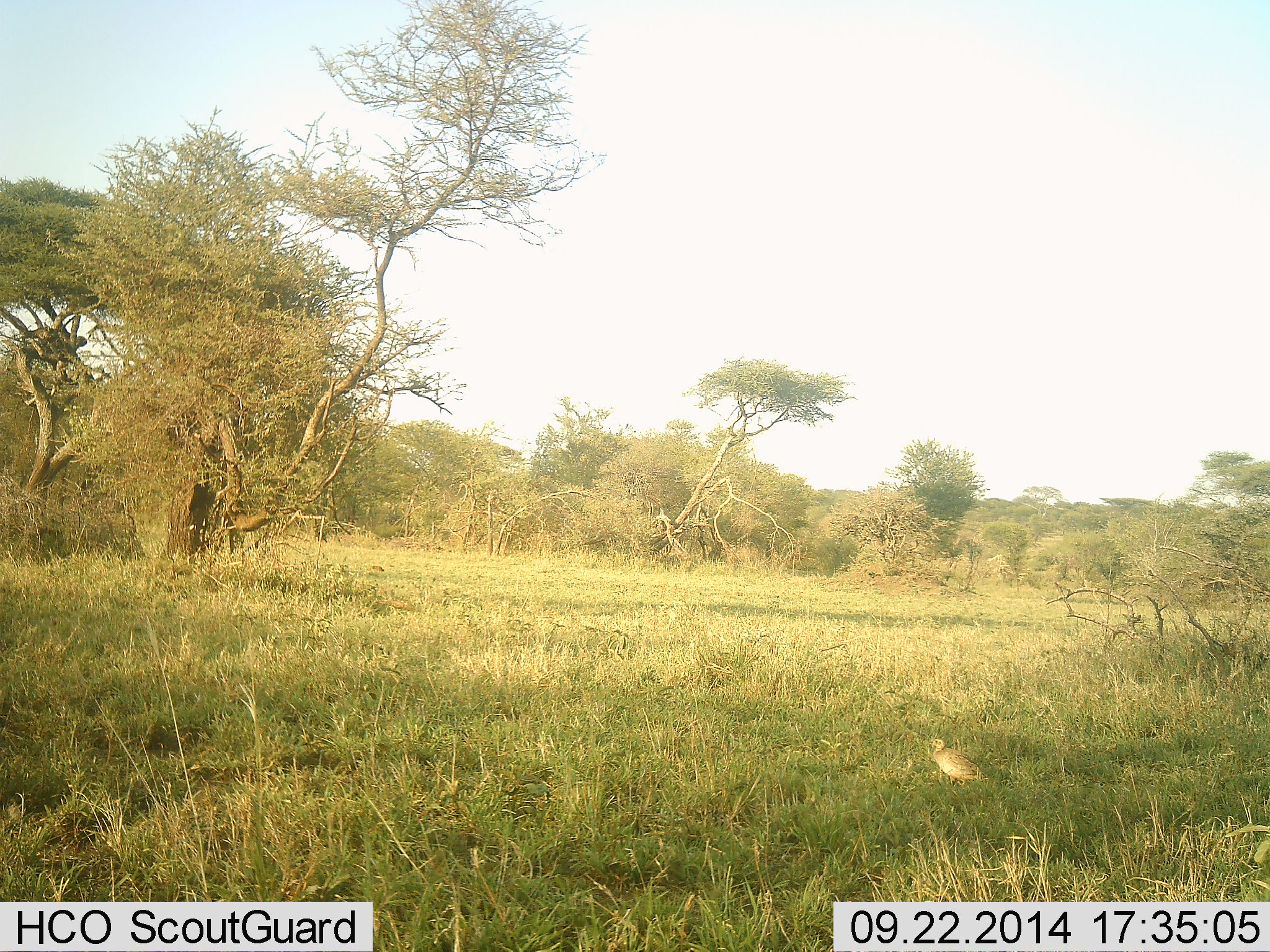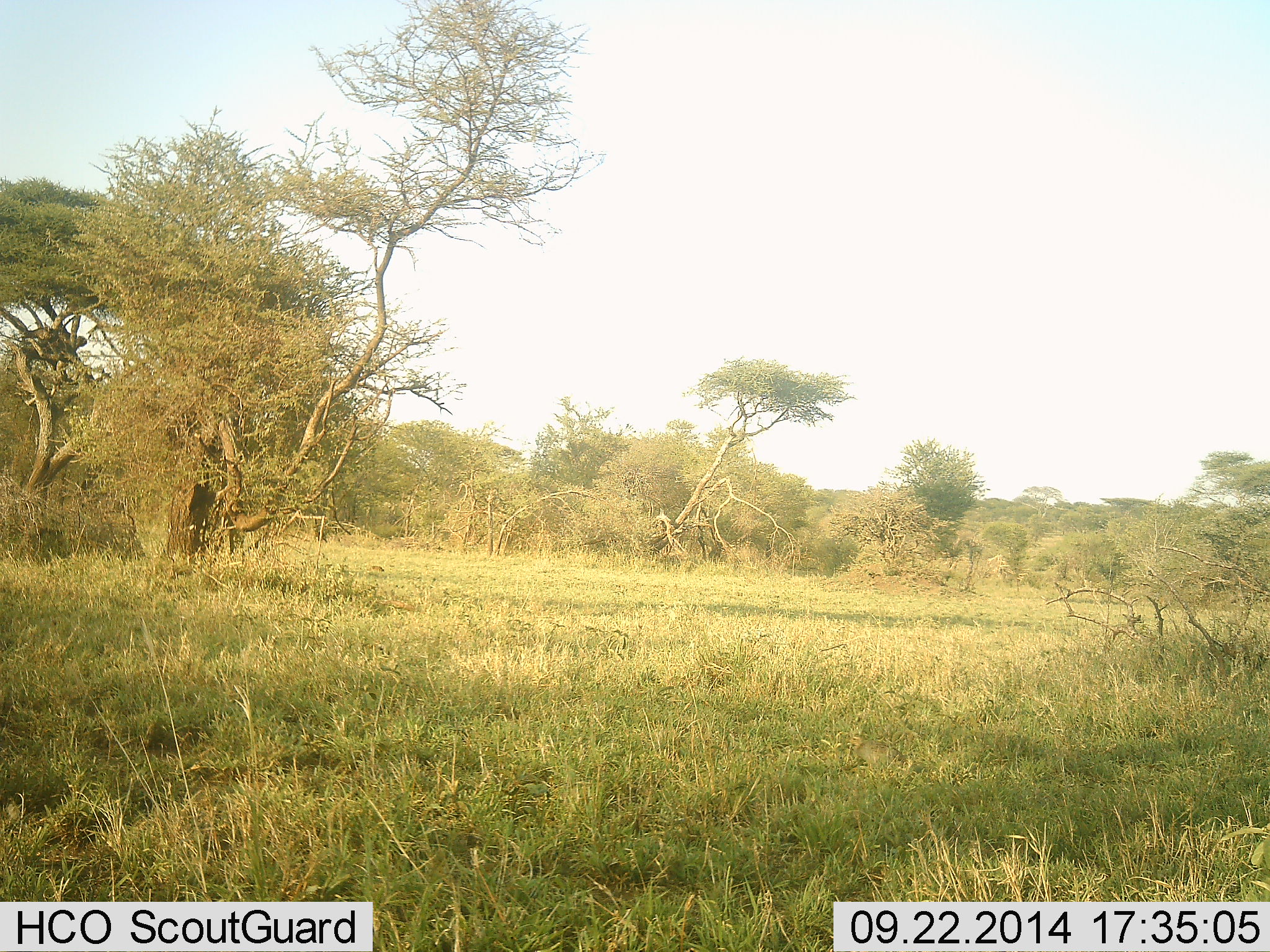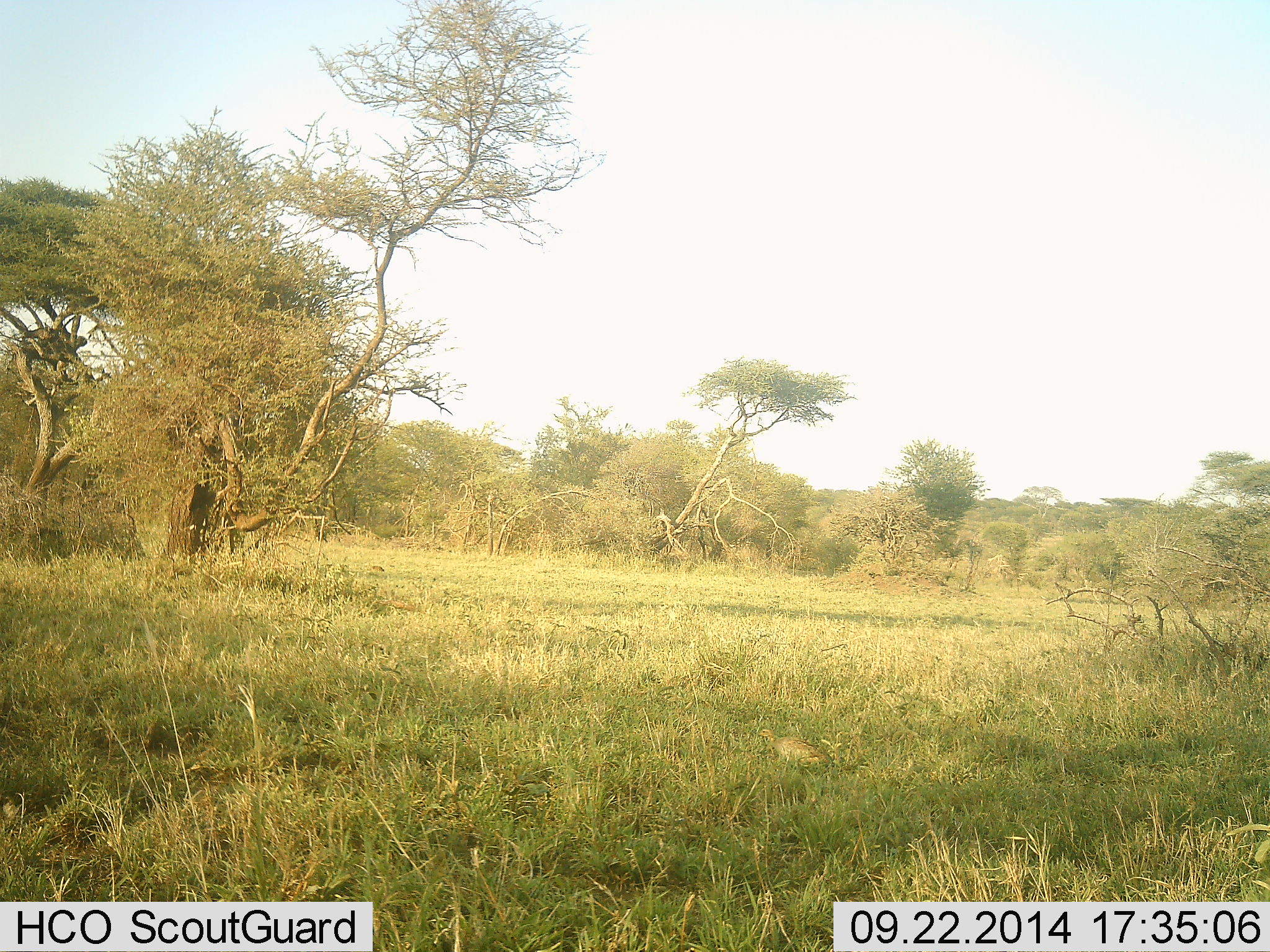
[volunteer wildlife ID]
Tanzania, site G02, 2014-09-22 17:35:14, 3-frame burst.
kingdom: Animalia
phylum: Chordata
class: Aves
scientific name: Aves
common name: bird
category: otherbird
Otherbird (bird) (Aves), count 1. Behavior (volunteer vote fractions): standing 0%, resting 0%, moving 100%, interacting 0%. Young present (vote fraction): 0%. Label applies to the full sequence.